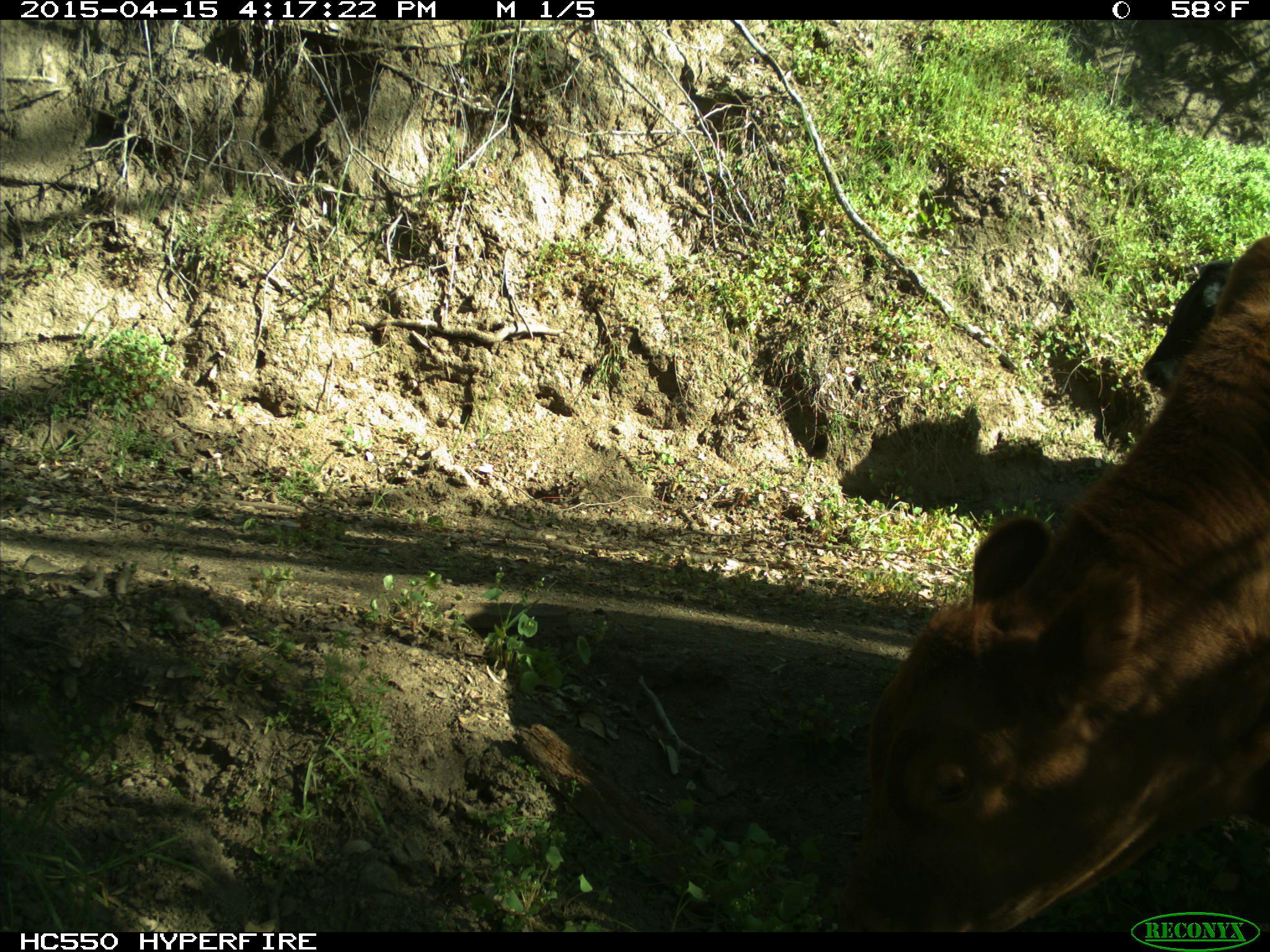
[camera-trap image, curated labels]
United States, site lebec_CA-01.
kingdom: Animalia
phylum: Chordata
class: Mammalia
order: Artiodactyla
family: Bovidae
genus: Bos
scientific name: Bos taurus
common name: domestic cow